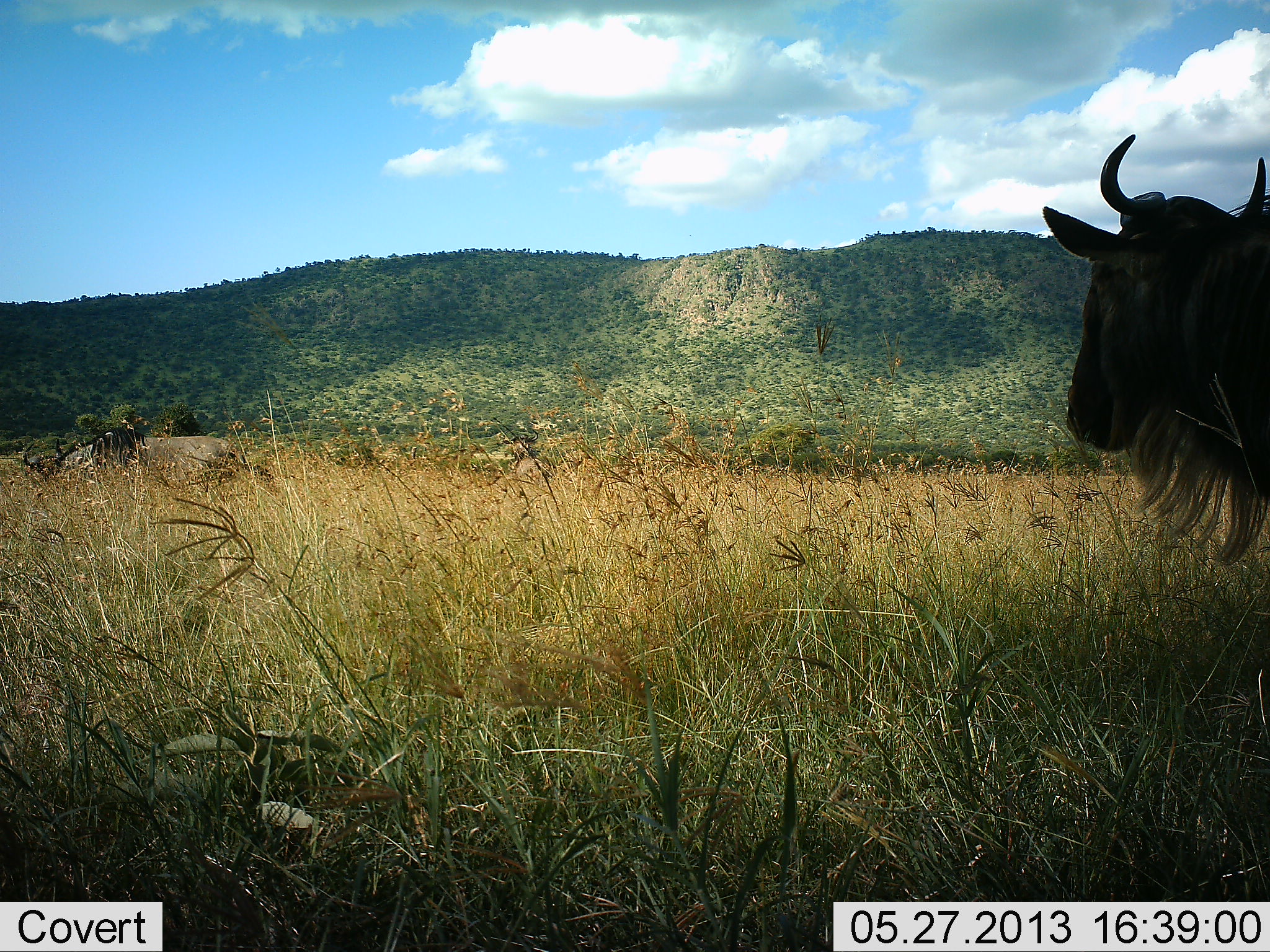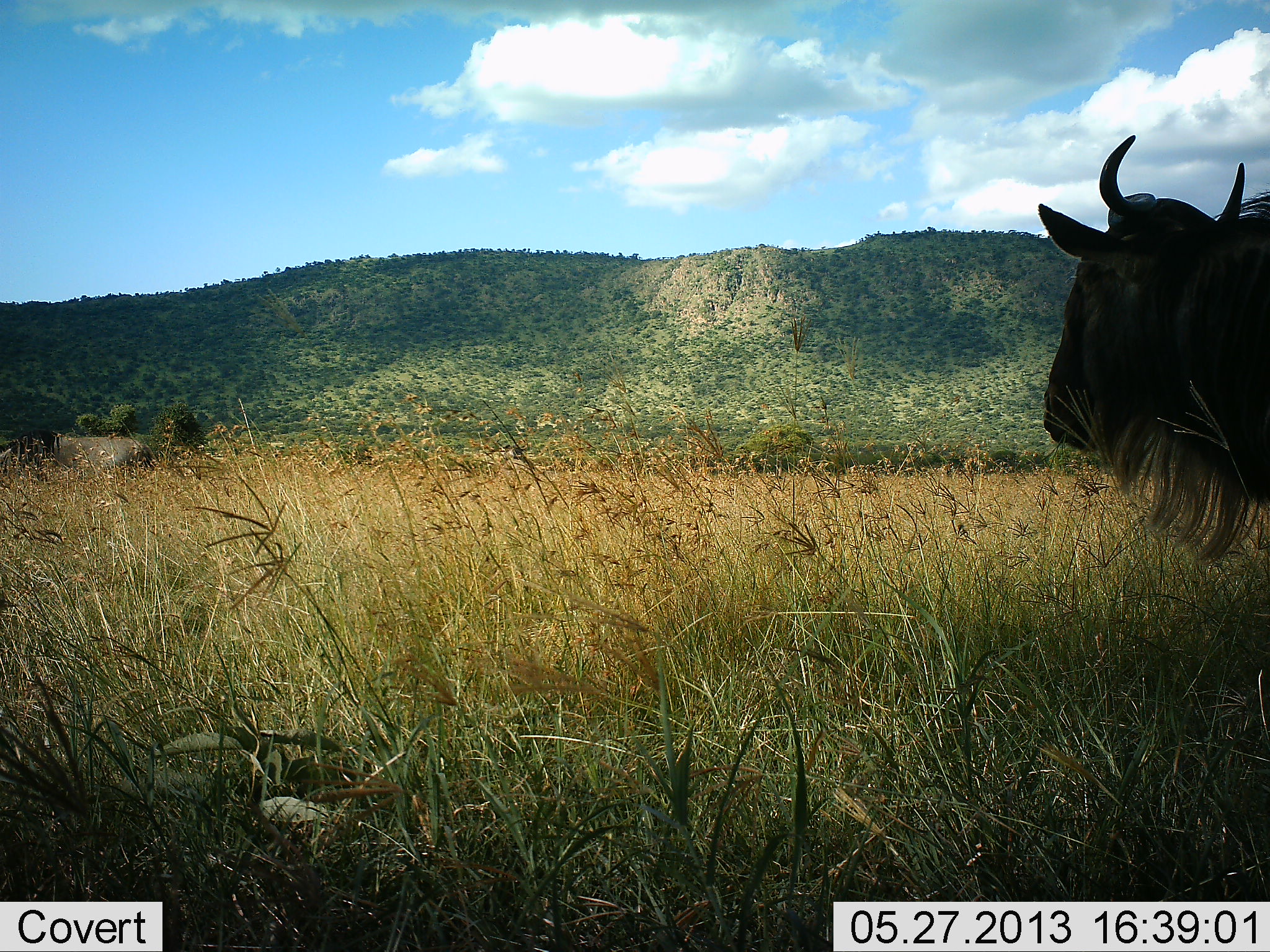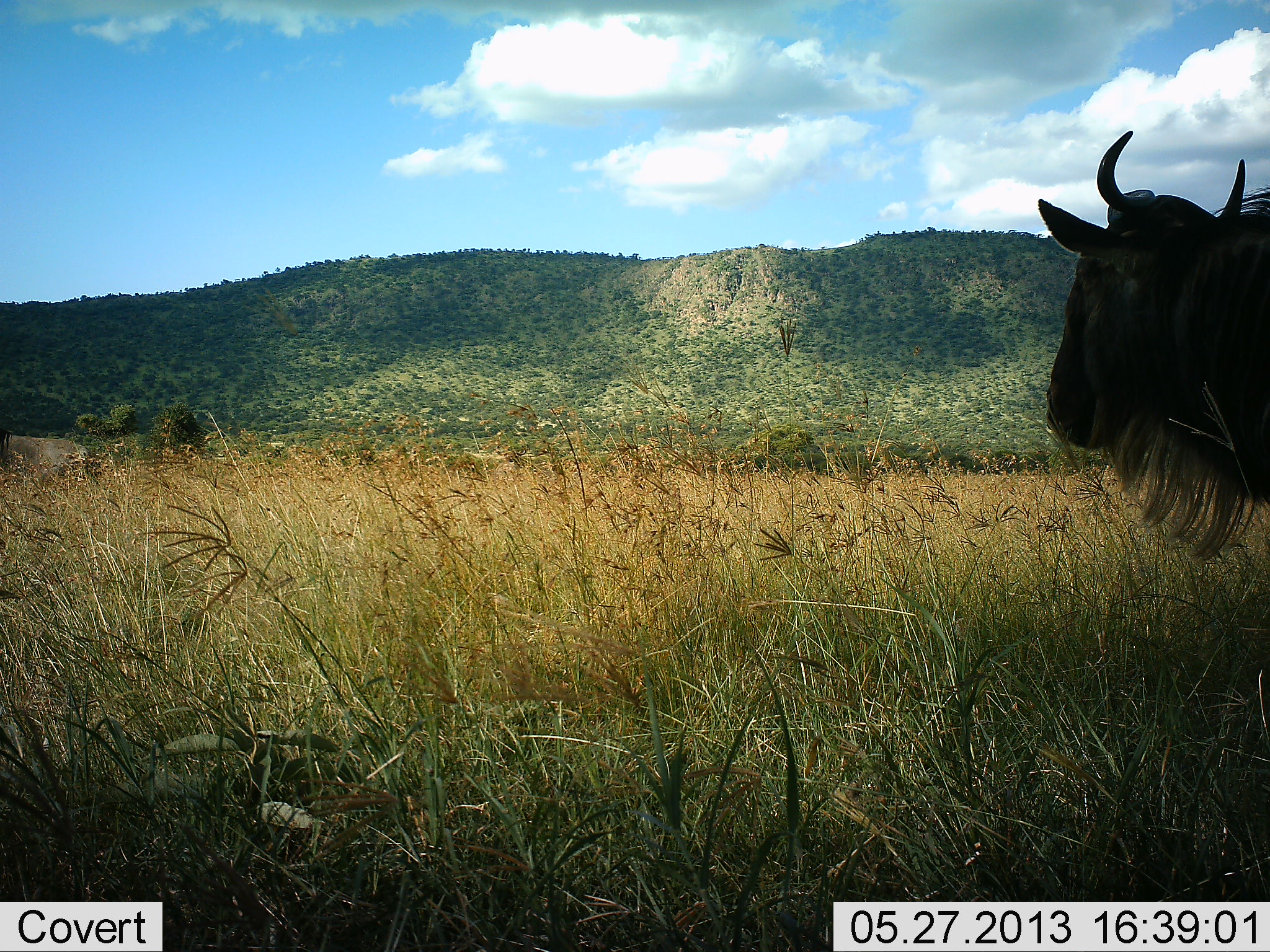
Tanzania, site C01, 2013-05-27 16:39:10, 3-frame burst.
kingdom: Animalia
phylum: Chordata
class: Mammalia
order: Artiodactyla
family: Bovidae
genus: Connochaetes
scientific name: Connochaetes taurinus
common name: blue wildebeest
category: wildebeest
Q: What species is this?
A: Wildebeest (blue wildebeest) (Connochaetes taurinus).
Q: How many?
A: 2.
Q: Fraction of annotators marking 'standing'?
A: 88%.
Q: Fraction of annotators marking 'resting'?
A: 0%.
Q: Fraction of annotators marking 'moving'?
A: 50%.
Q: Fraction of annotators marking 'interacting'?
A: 0%.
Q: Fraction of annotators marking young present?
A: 0%.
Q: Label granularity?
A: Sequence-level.